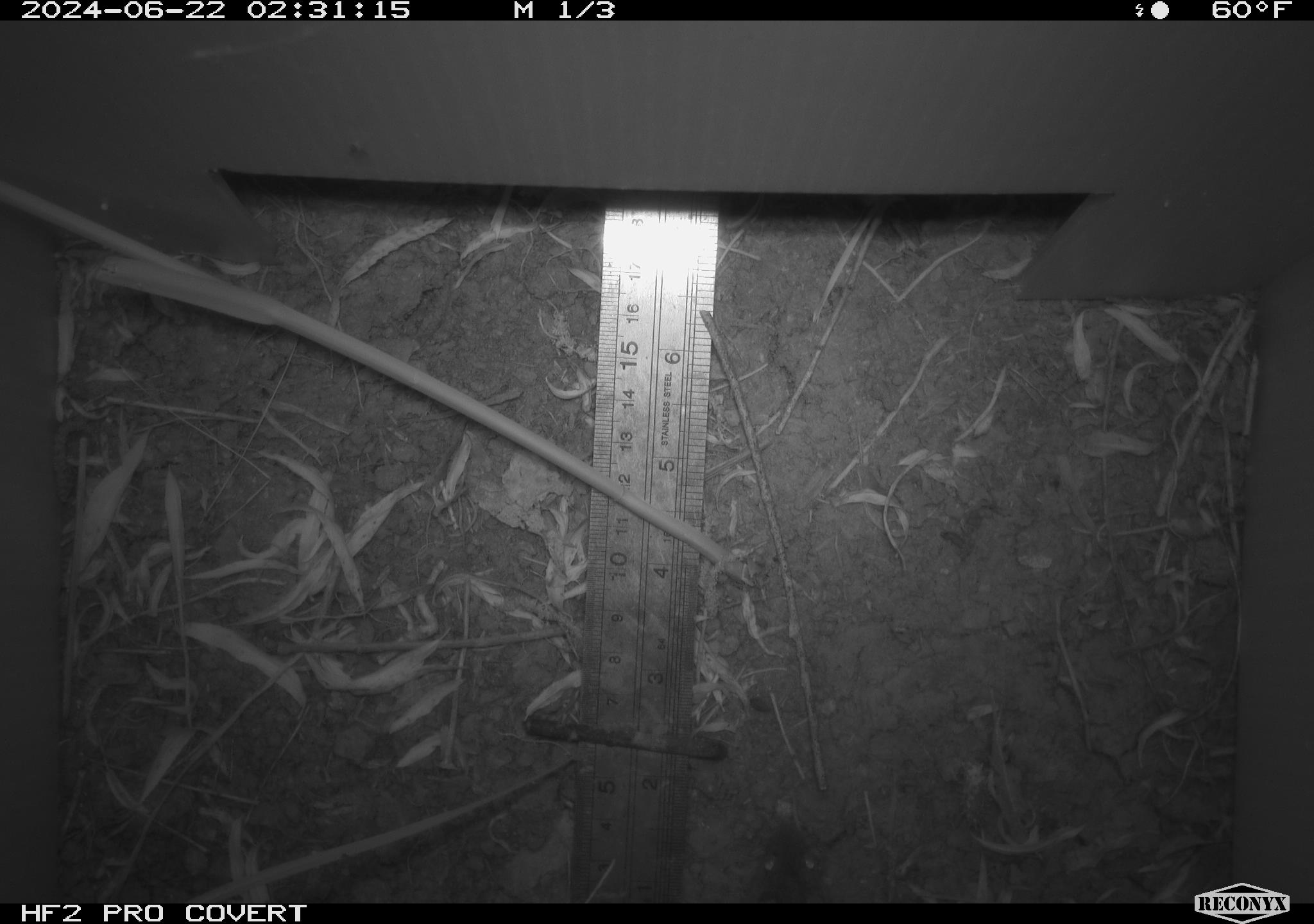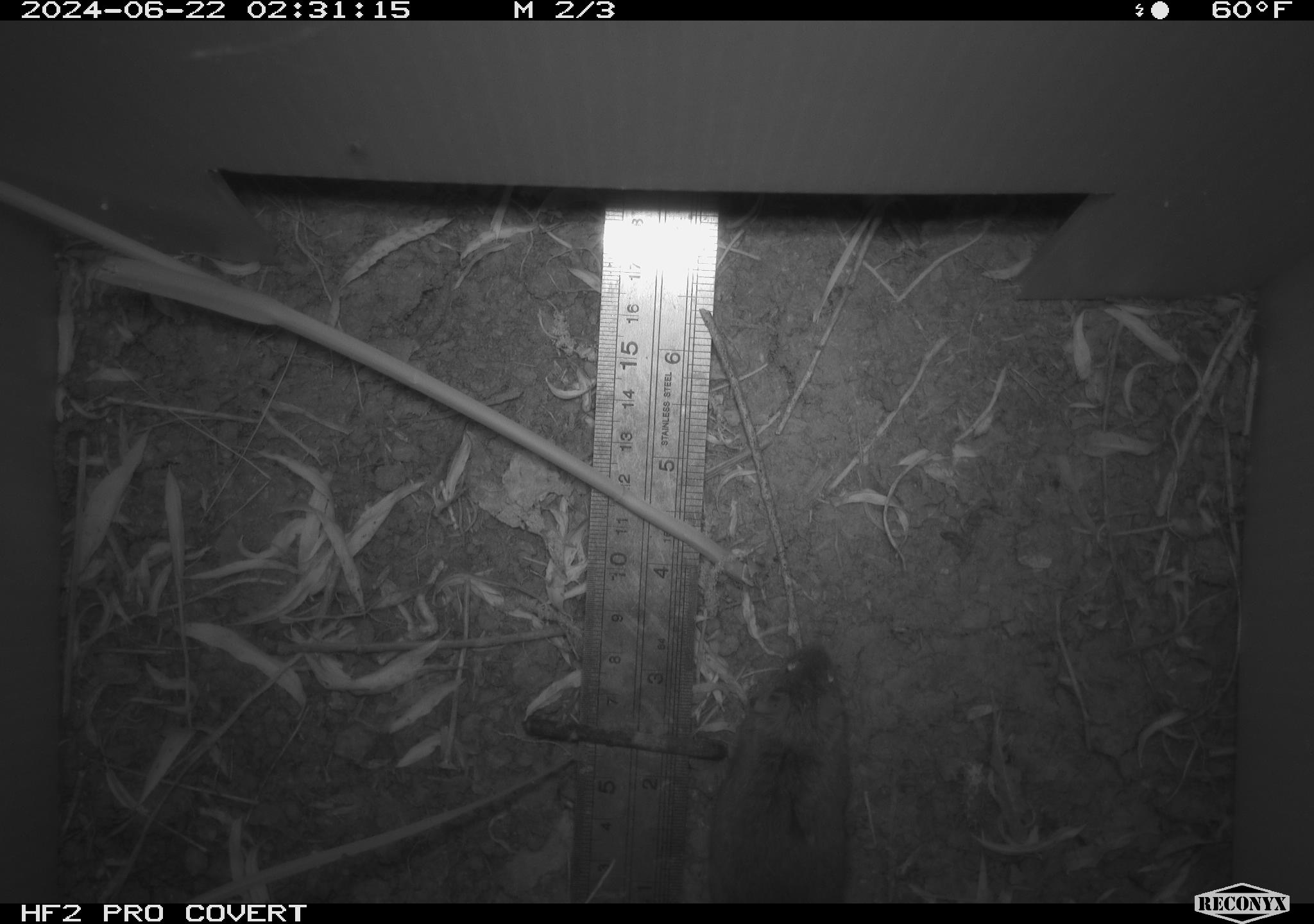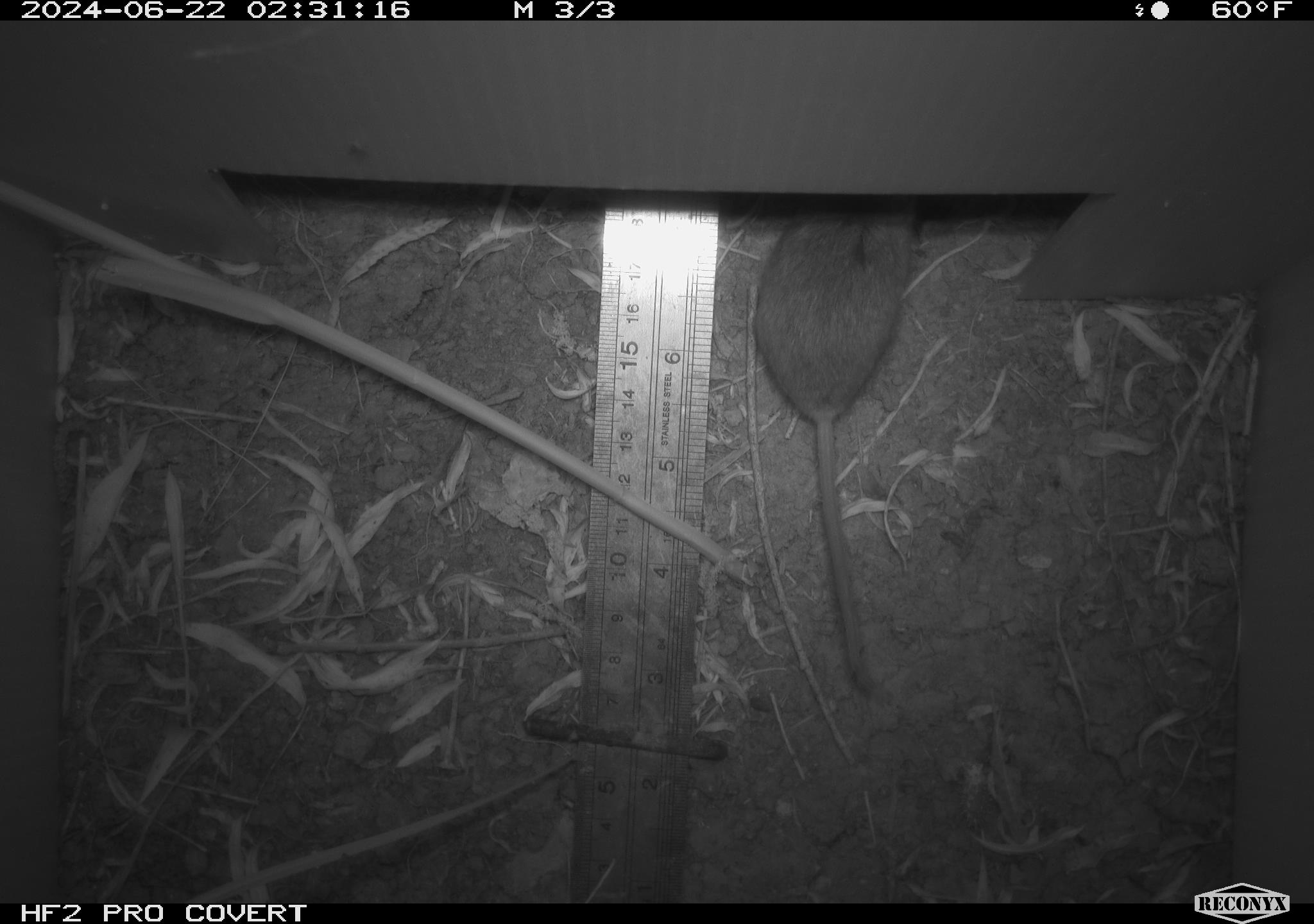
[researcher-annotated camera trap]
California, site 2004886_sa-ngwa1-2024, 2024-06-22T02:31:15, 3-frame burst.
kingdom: Animalia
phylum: Chordata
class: Mammalia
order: Rodentia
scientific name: Rodentia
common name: mouse species